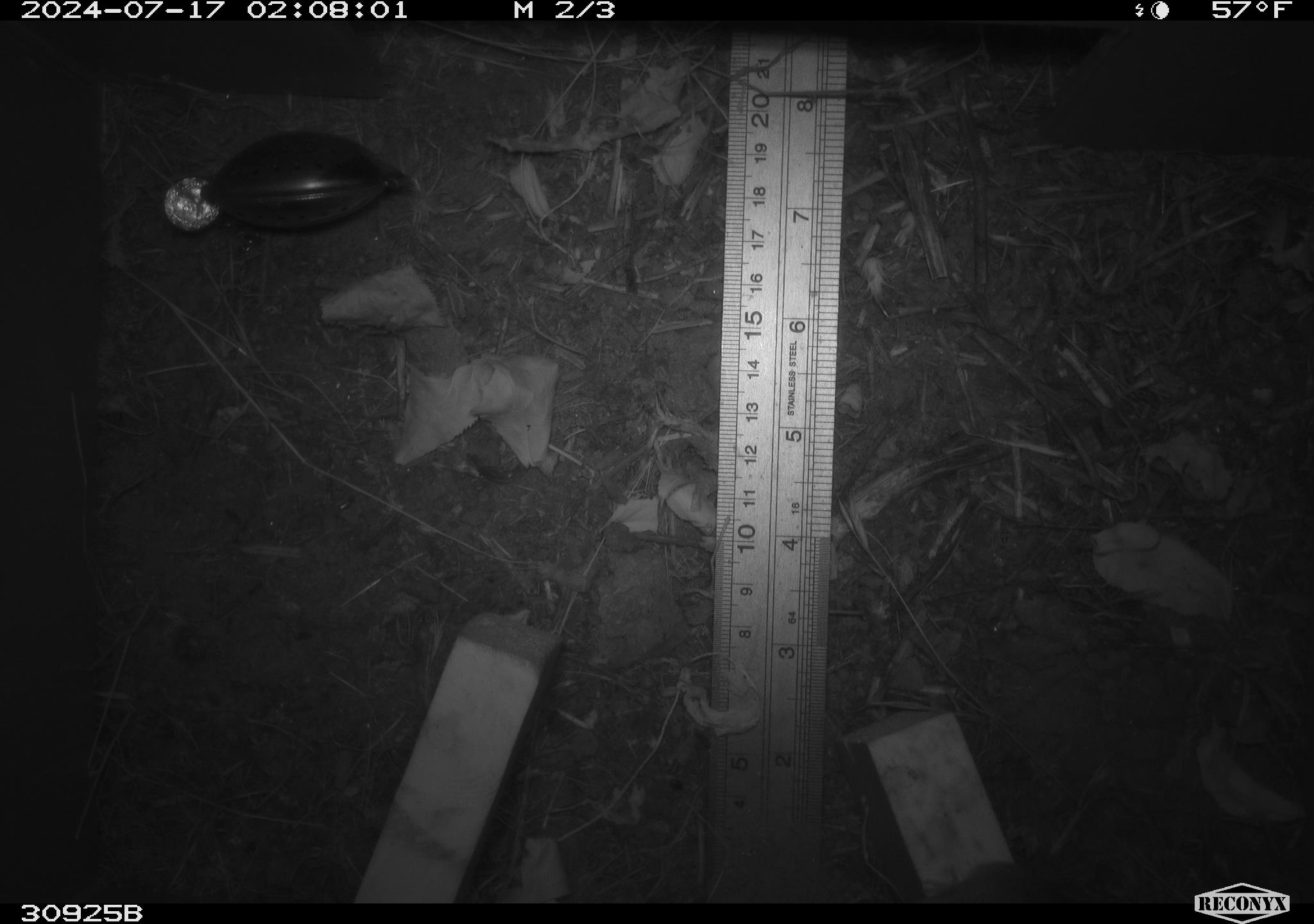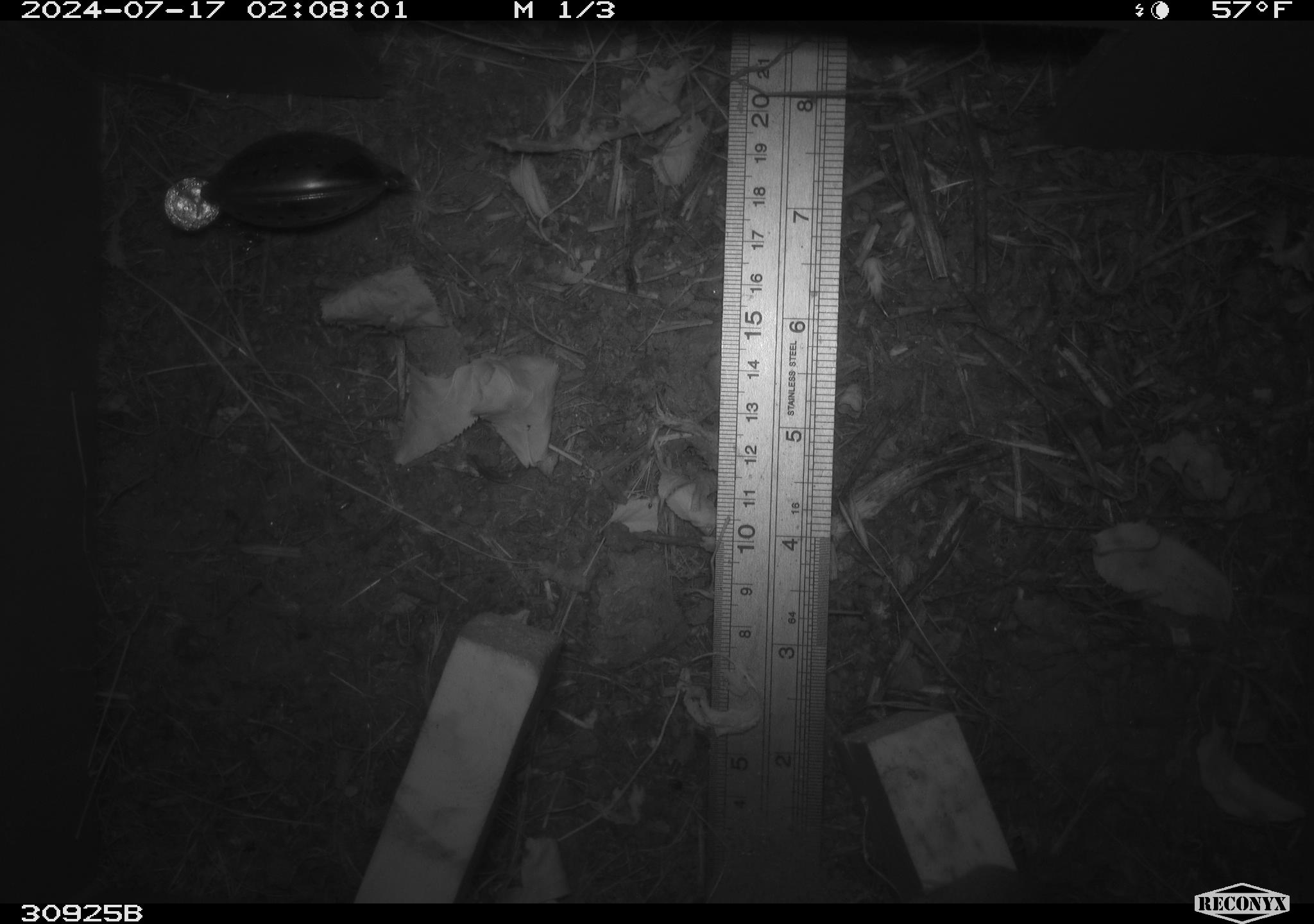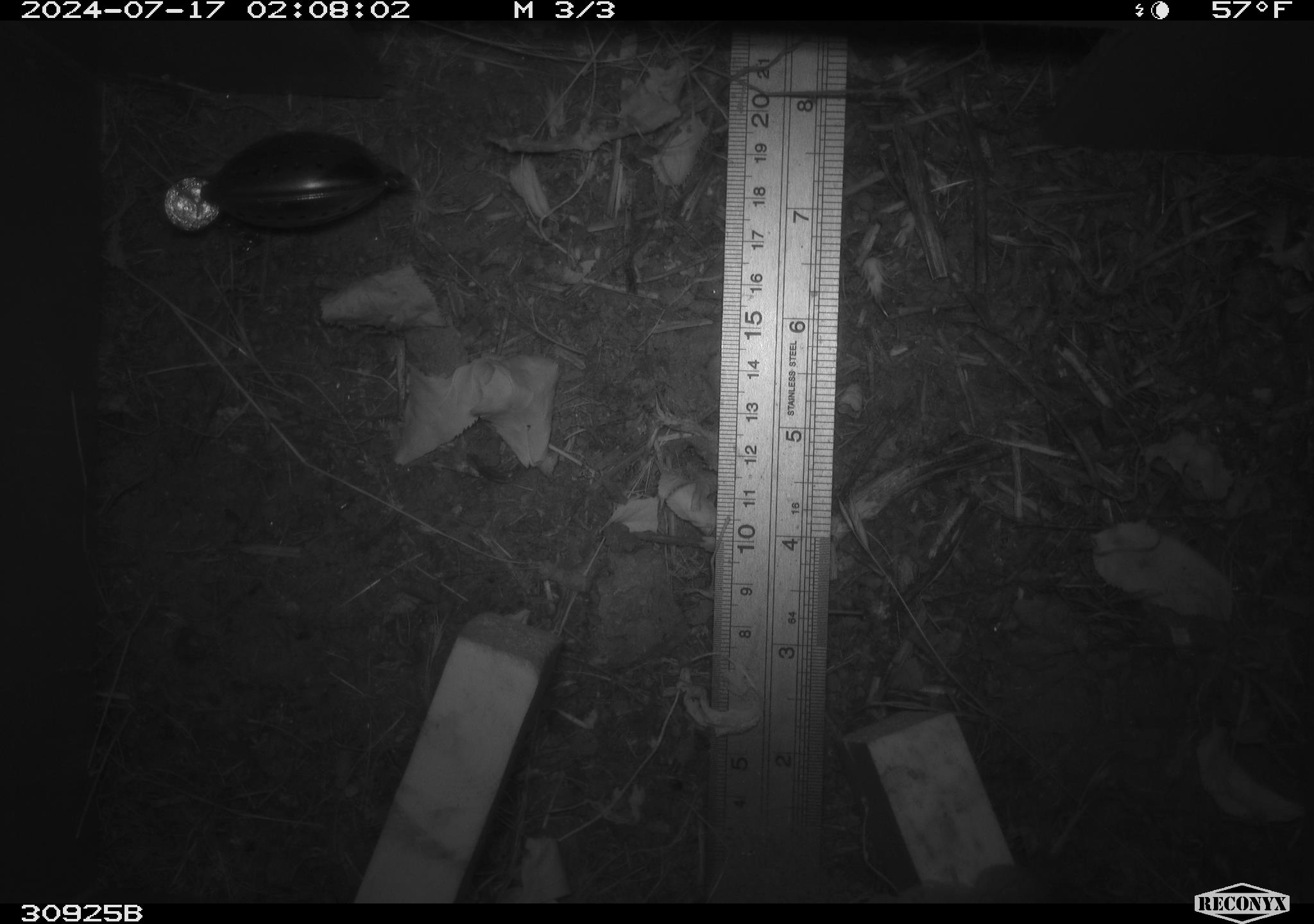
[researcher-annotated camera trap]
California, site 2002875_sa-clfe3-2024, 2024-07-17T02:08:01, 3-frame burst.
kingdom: Animalia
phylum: Chordata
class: Mammalia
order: Rodentia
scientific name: Rodentia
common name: mouse species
Mouse species (Rodentia).